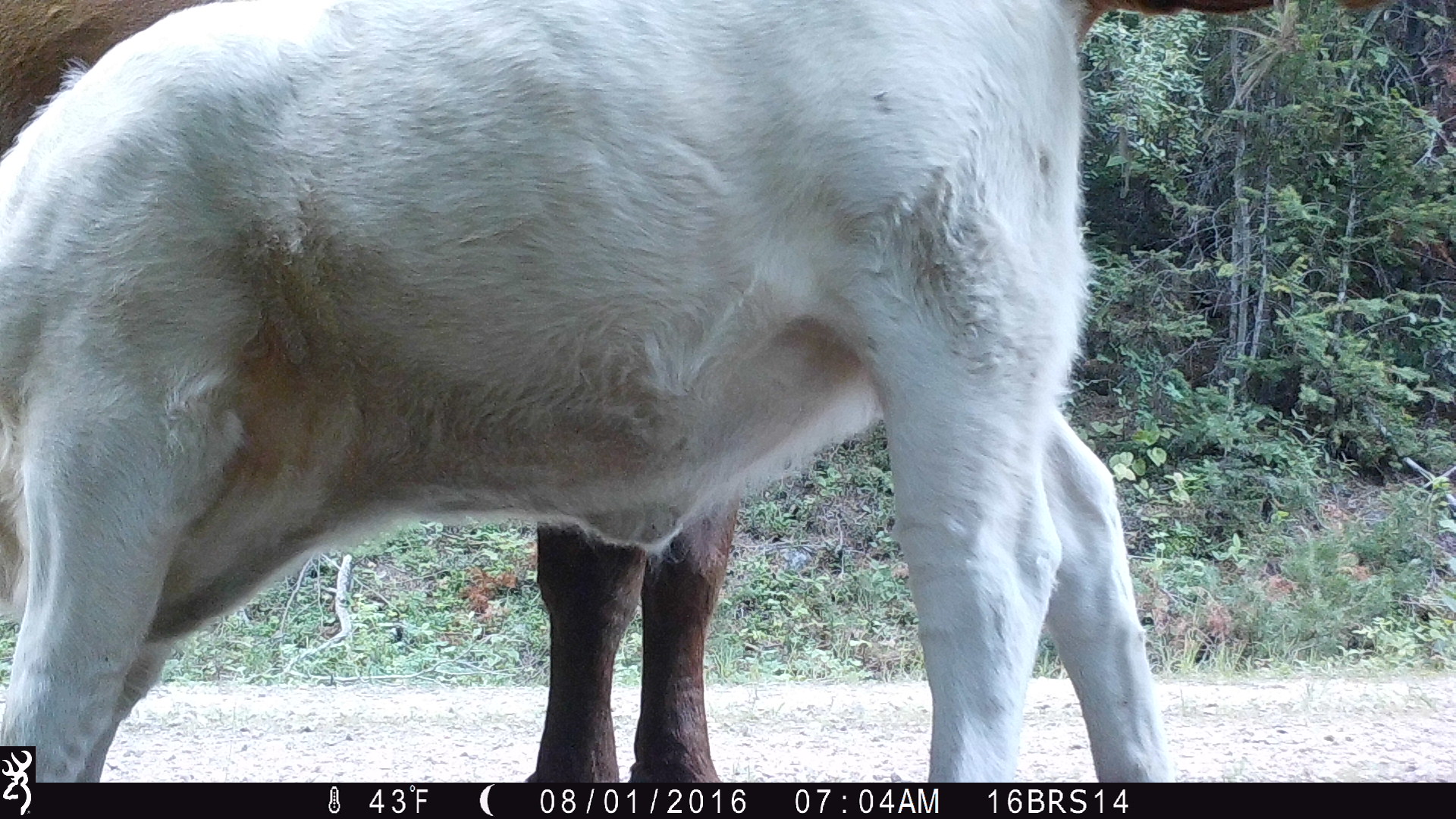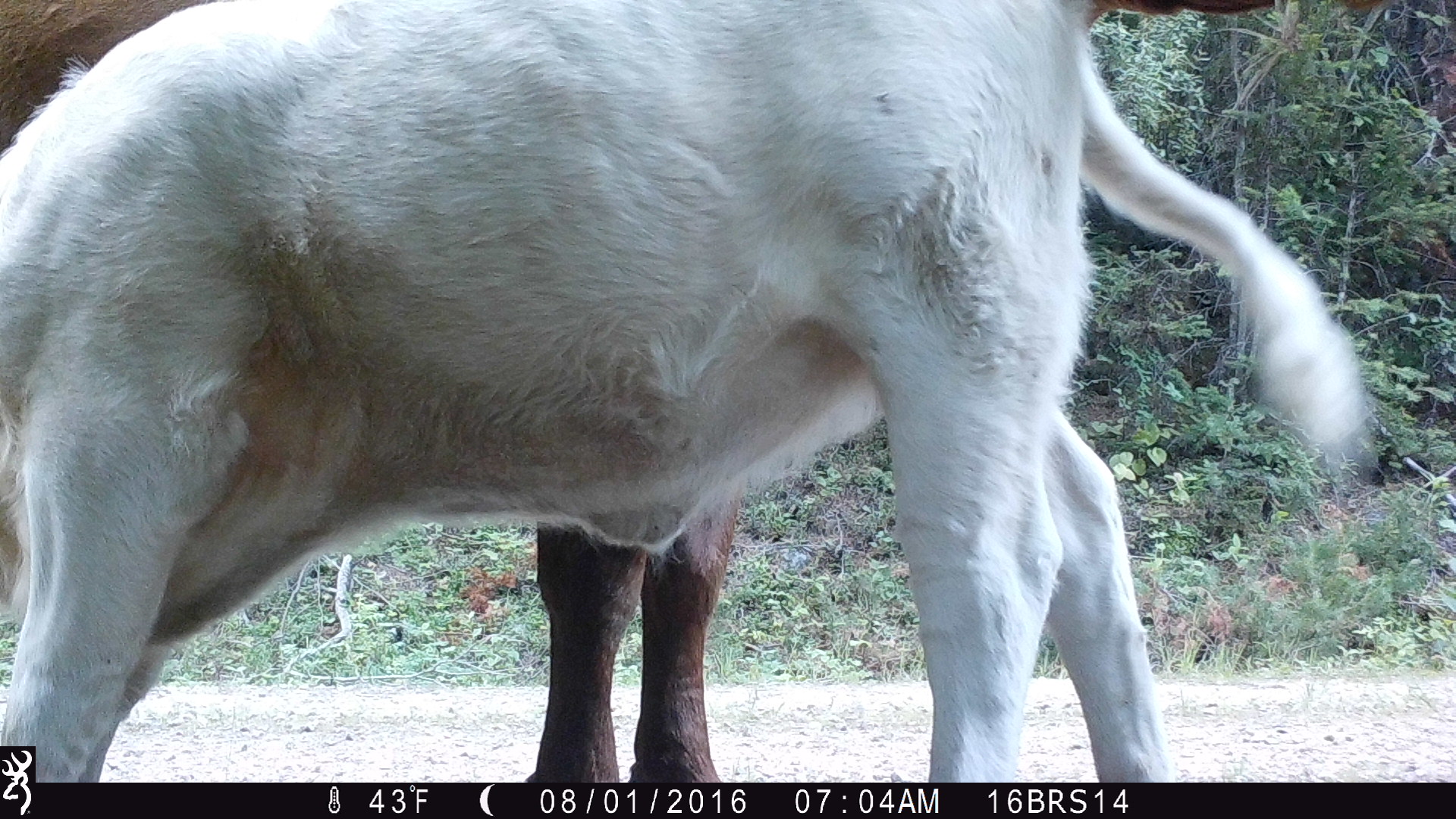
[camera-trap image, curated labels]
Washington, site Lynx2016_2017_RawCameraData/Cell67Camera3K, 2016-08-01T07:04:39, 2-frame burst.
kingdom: Animalia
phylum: Chordata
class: Mammalia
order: Artiodactyla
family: Bovidae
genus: Bos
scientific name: Bos taurus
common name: domestic cattle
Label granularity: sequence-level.